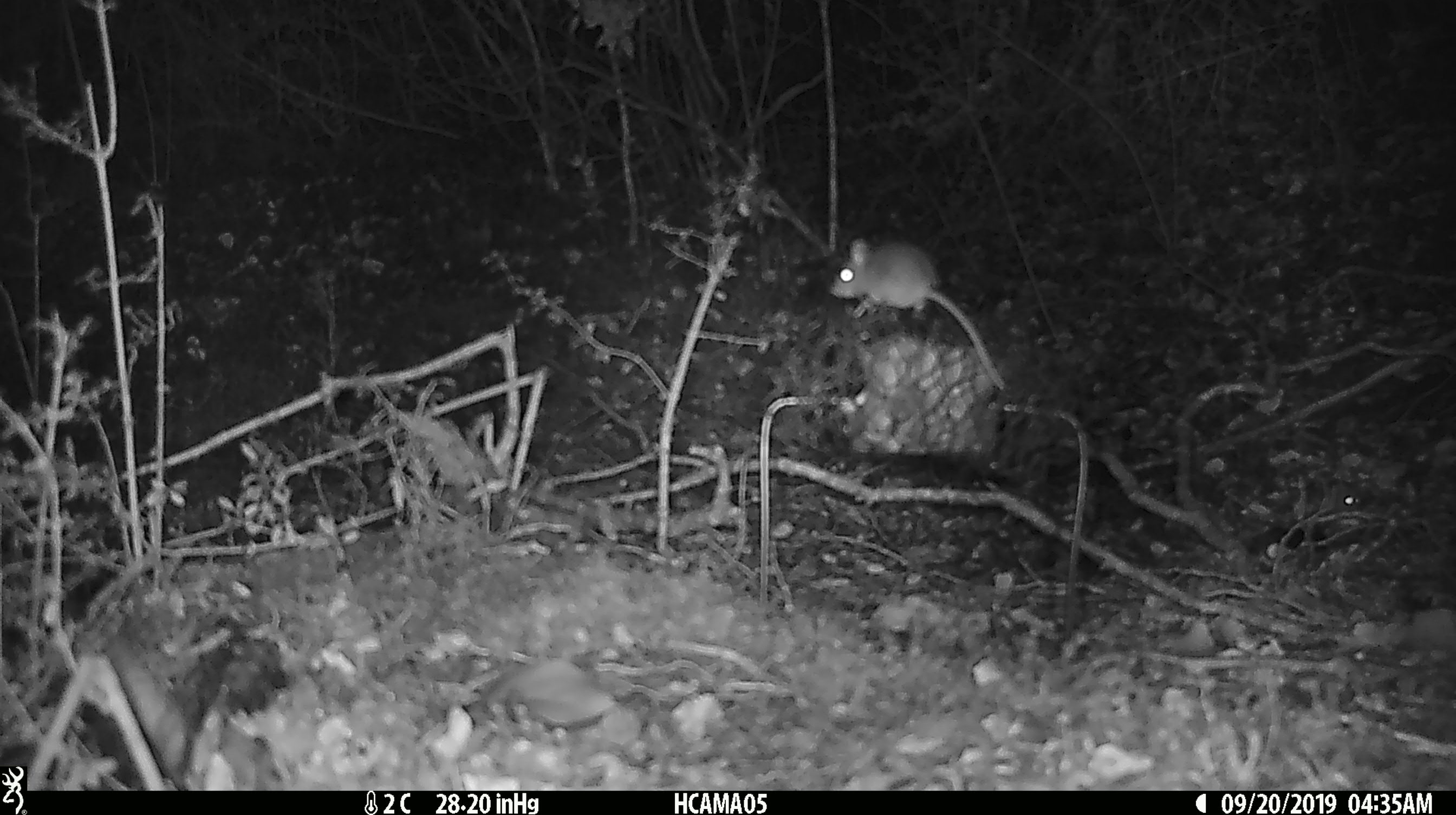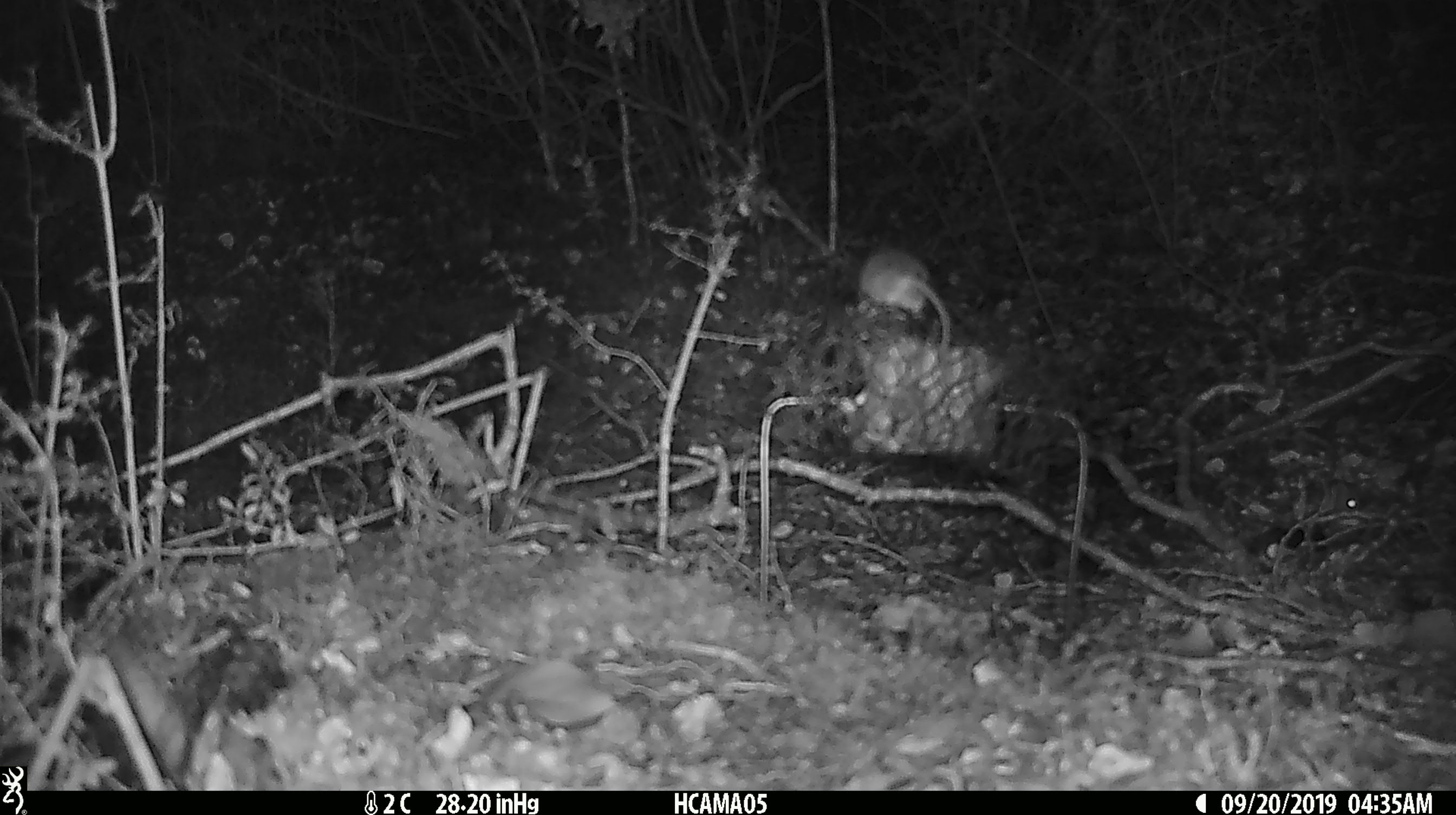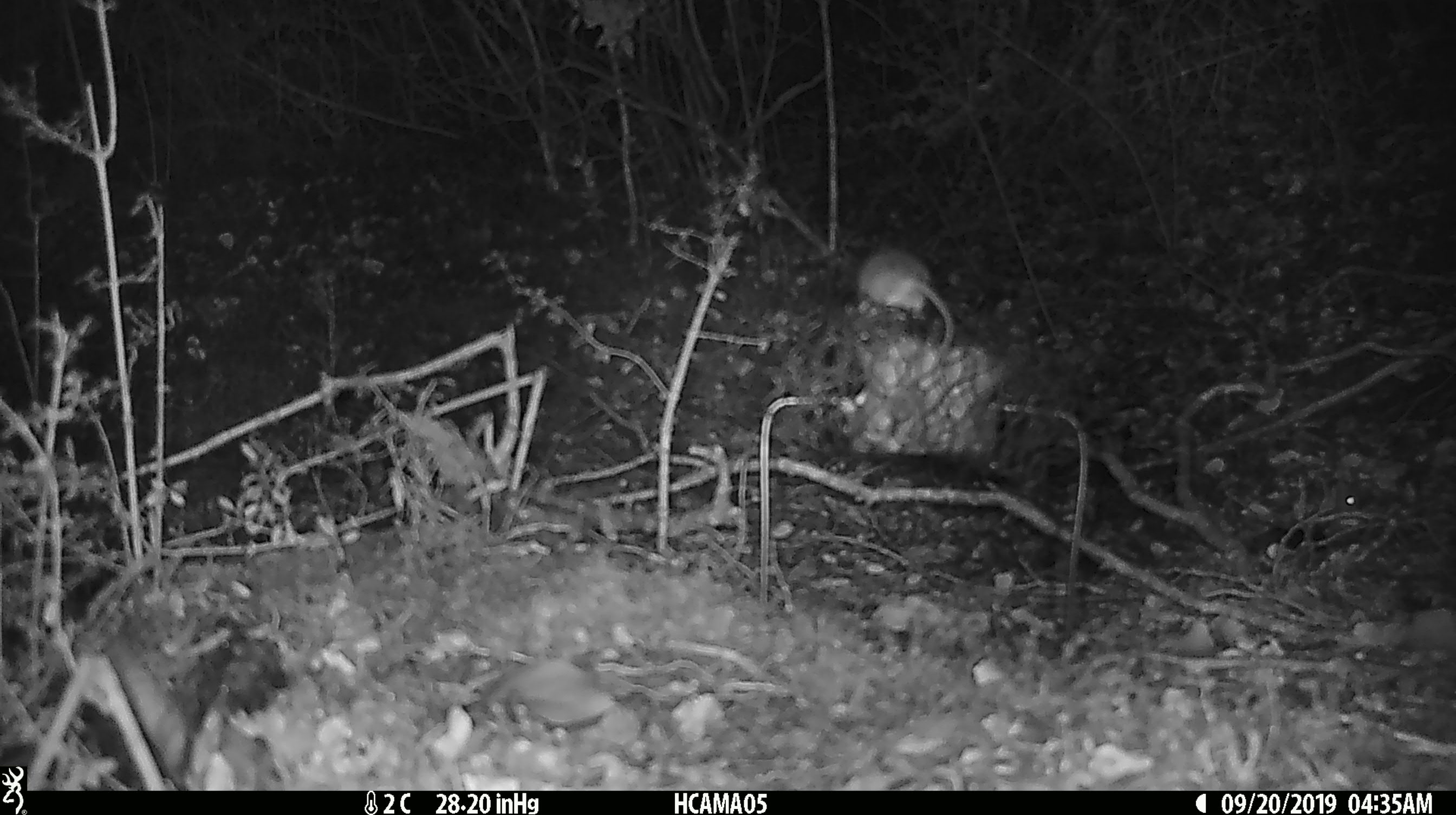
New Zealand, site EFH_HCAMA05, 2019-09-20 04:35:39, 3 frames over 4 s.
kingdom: Animalia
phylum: Chordata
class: Mammalia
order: Rodentia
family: Muridae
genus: Mus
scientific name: Mus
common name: mouse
Mouse (Mus).